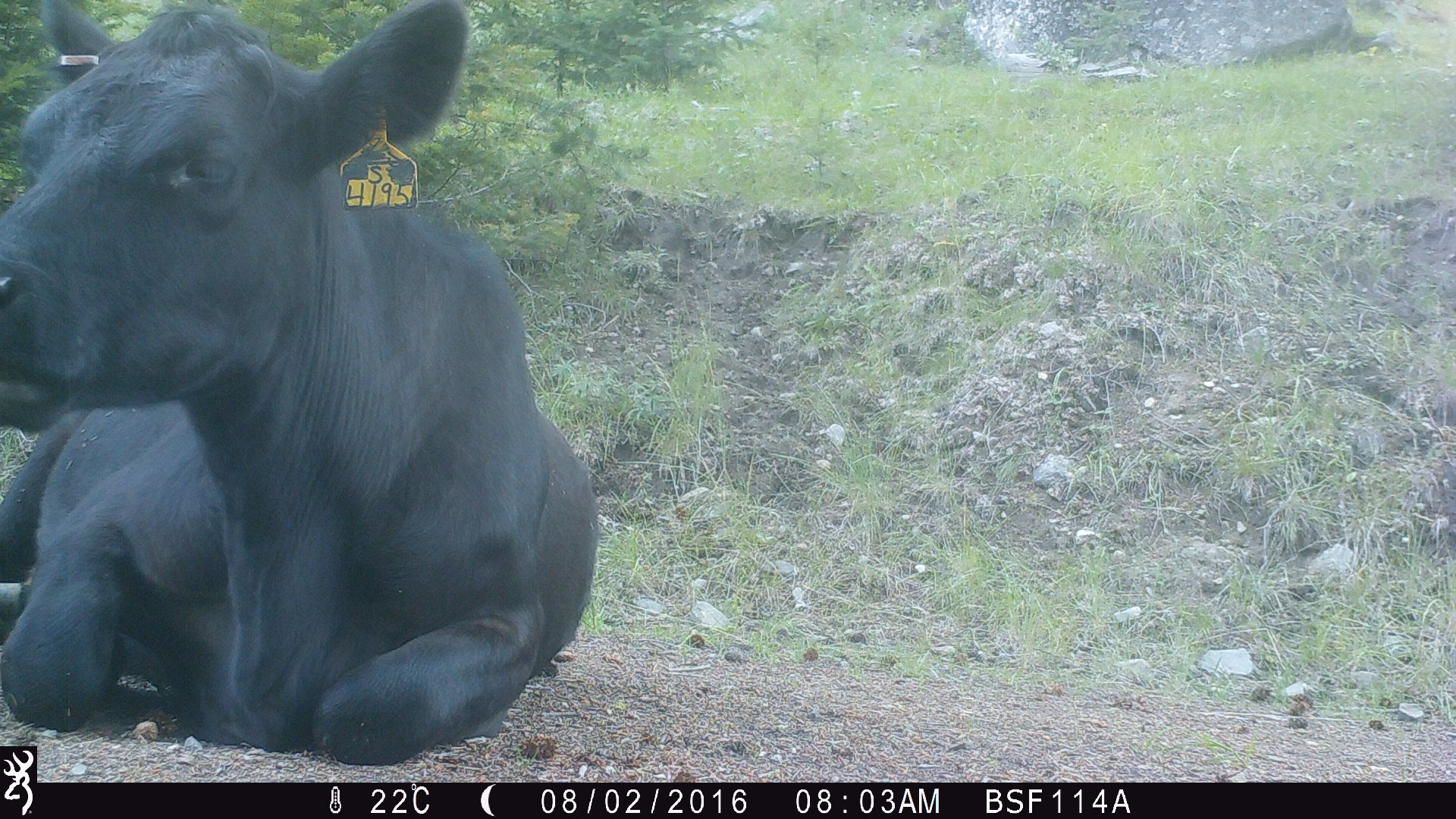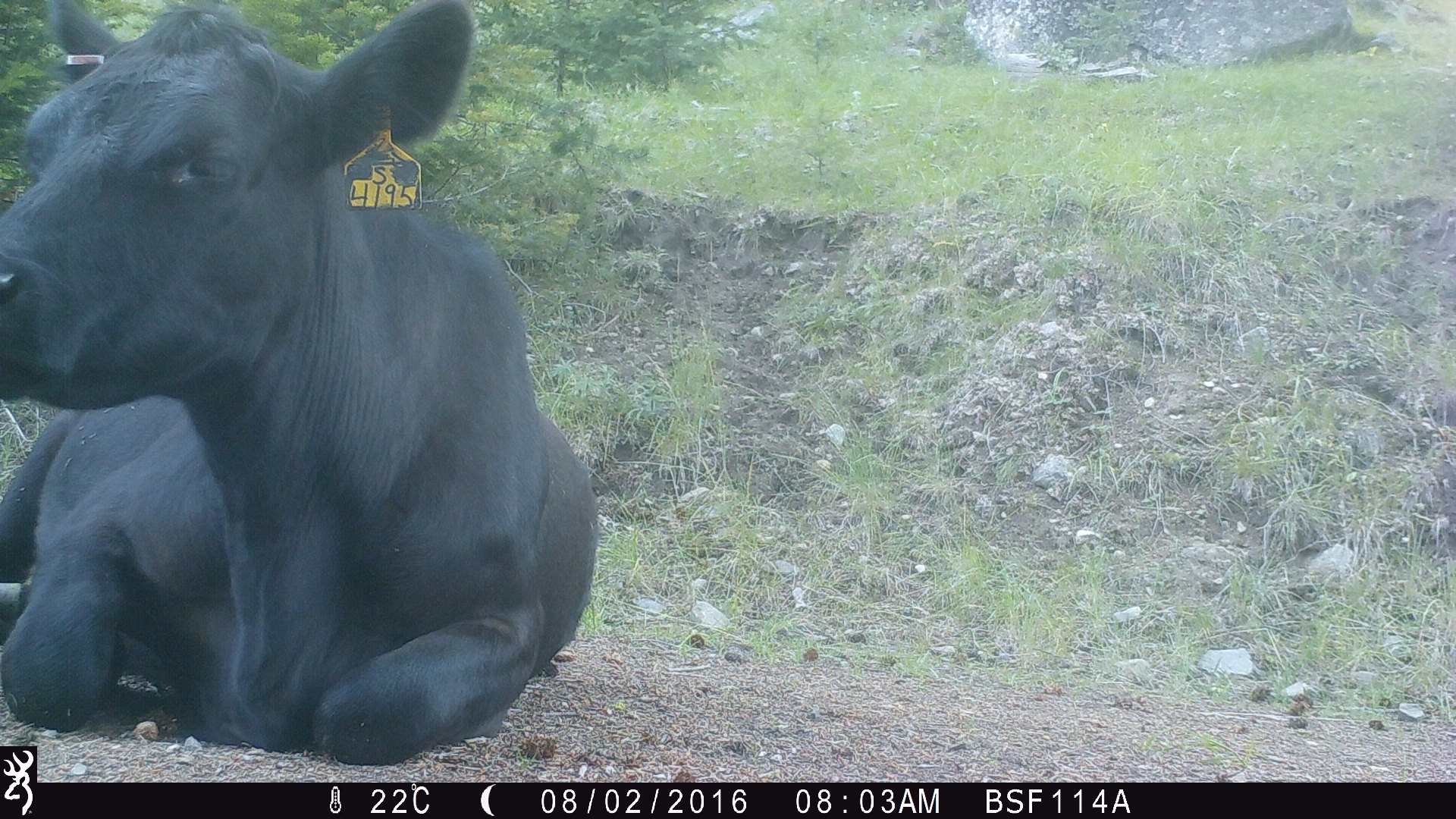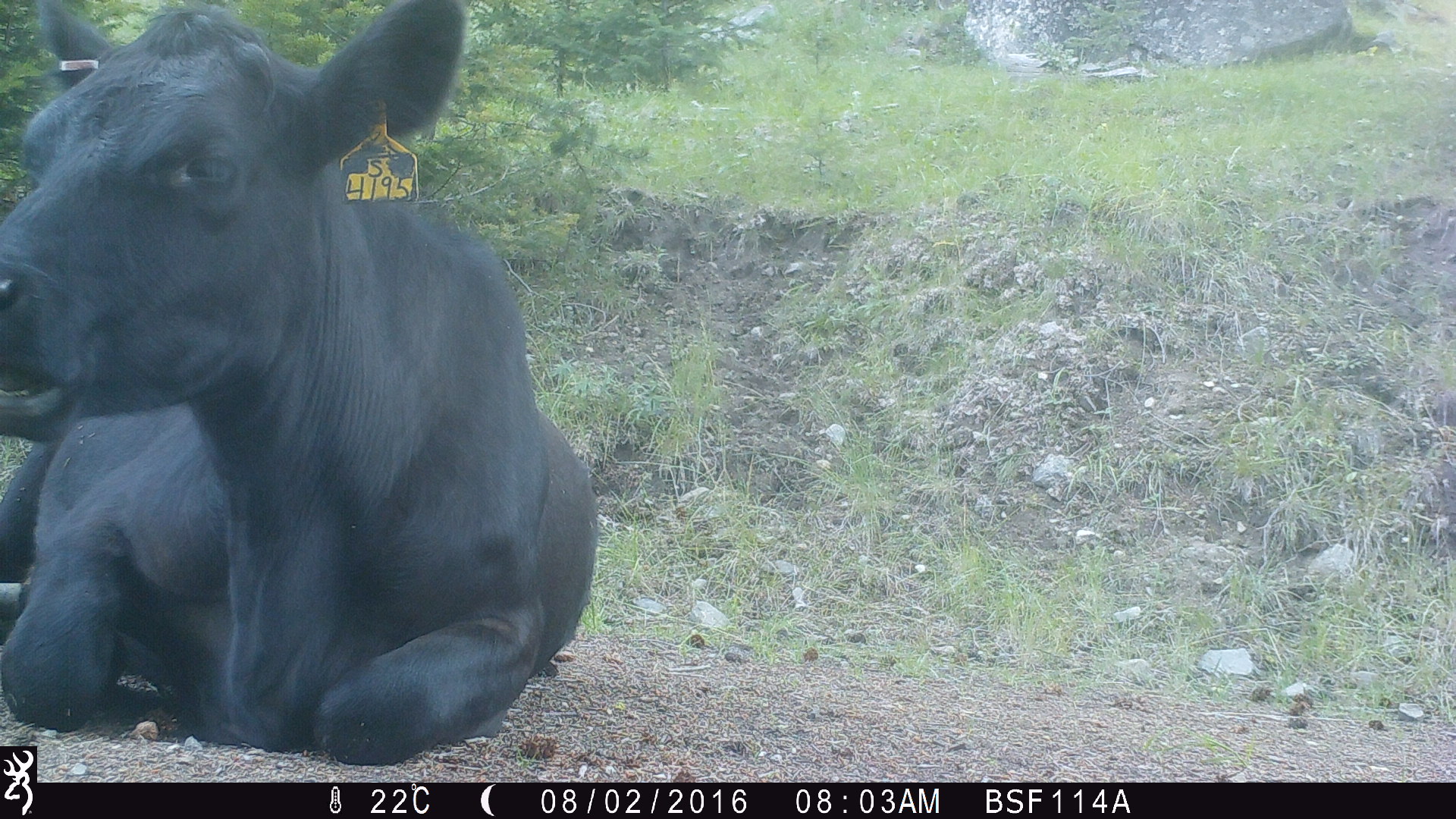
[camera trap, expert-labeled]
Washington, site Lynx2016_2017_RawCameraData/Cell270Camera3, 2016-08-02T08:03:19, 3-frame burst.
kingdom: Animalia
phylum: Chordata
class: Mammalia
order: Artiodactyla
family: Bovidae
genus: Bos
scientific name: Bos taurus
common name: domestic cattle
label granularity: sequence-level